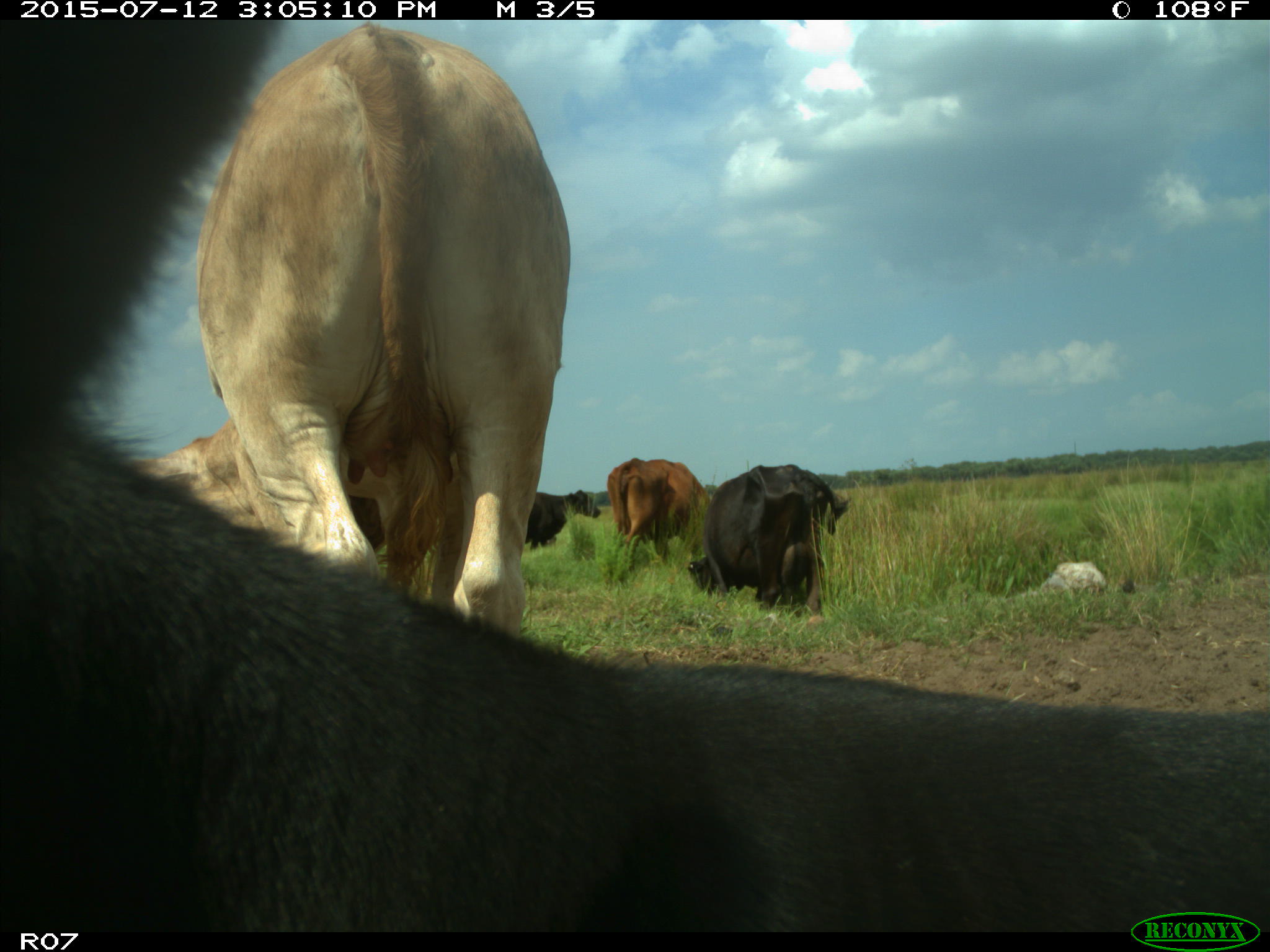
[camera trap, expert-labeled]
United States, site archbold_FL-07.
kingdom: Animalia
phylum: Chordata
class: Mammalia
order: Artiodactyla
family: Bovidae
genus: Bos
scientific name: Bos taurus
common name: domestic cow